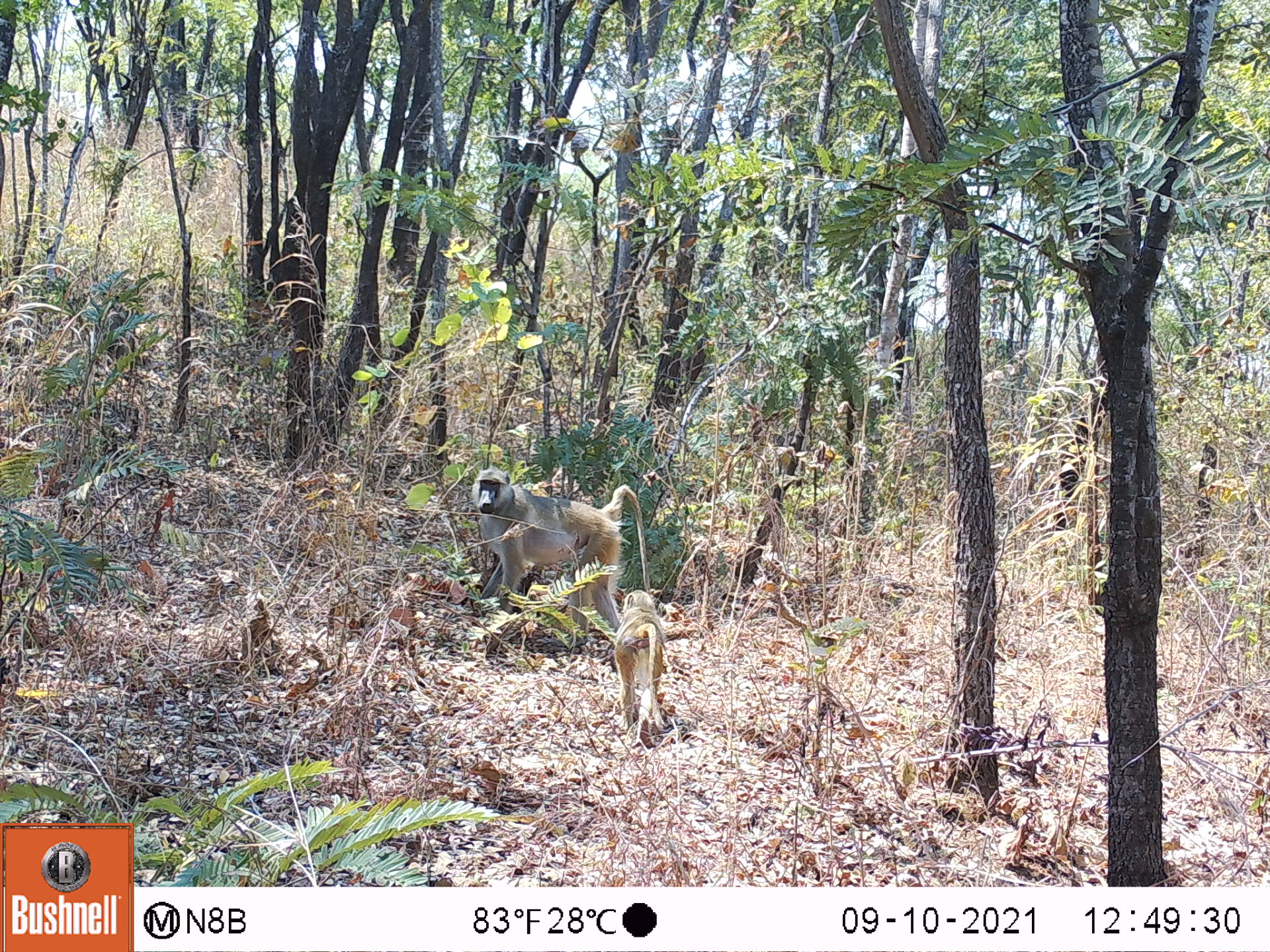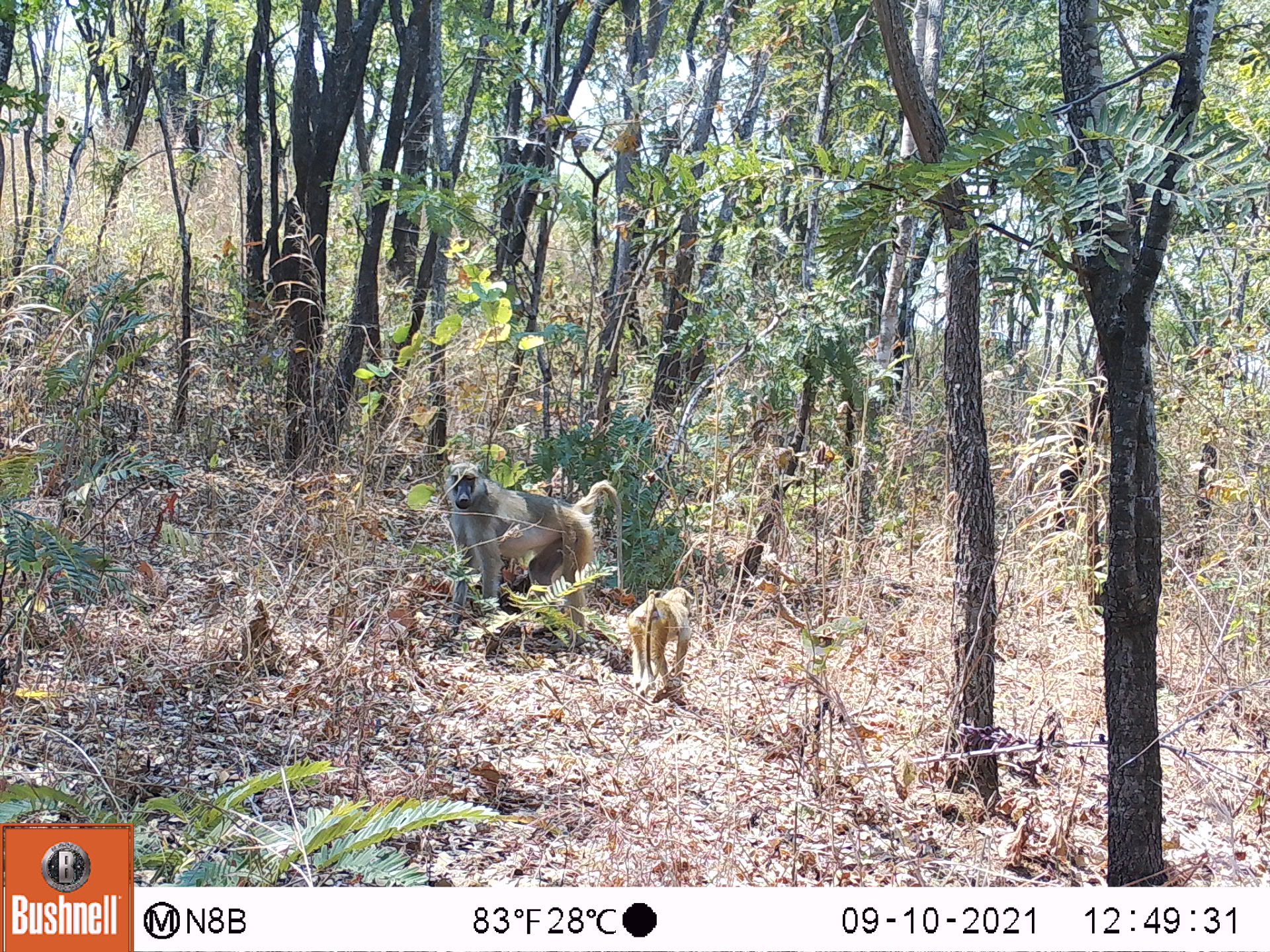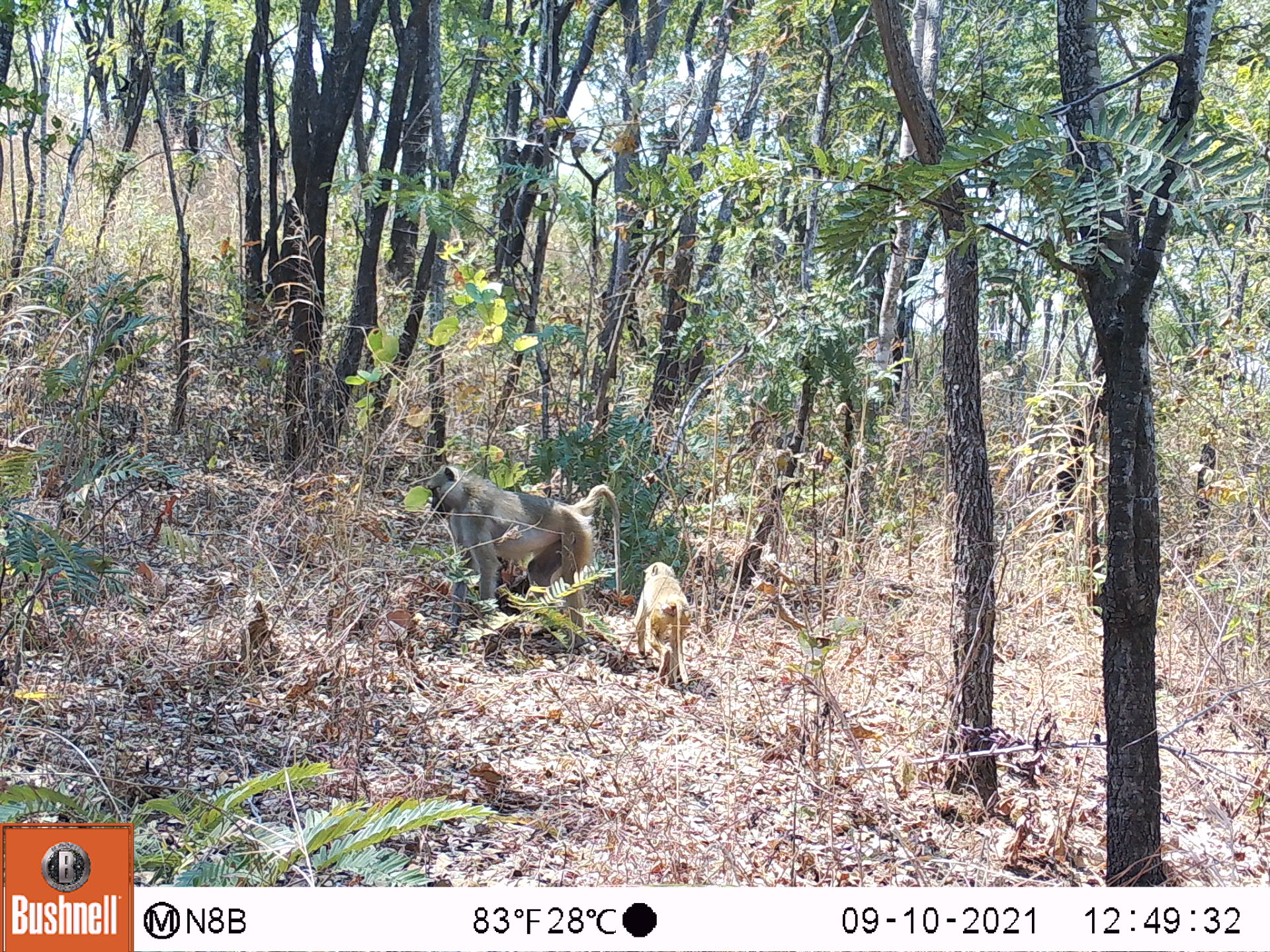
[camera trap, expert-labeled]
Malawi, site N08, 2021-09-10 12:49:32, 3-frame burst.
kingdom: Animalia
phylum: Chordata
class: Mammalia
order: Primates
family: Cercopithecidae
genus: Papio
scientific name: Papio cynocephalus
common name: yellow baboon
Yellow baboon (Papio cynocephalus), count 2.